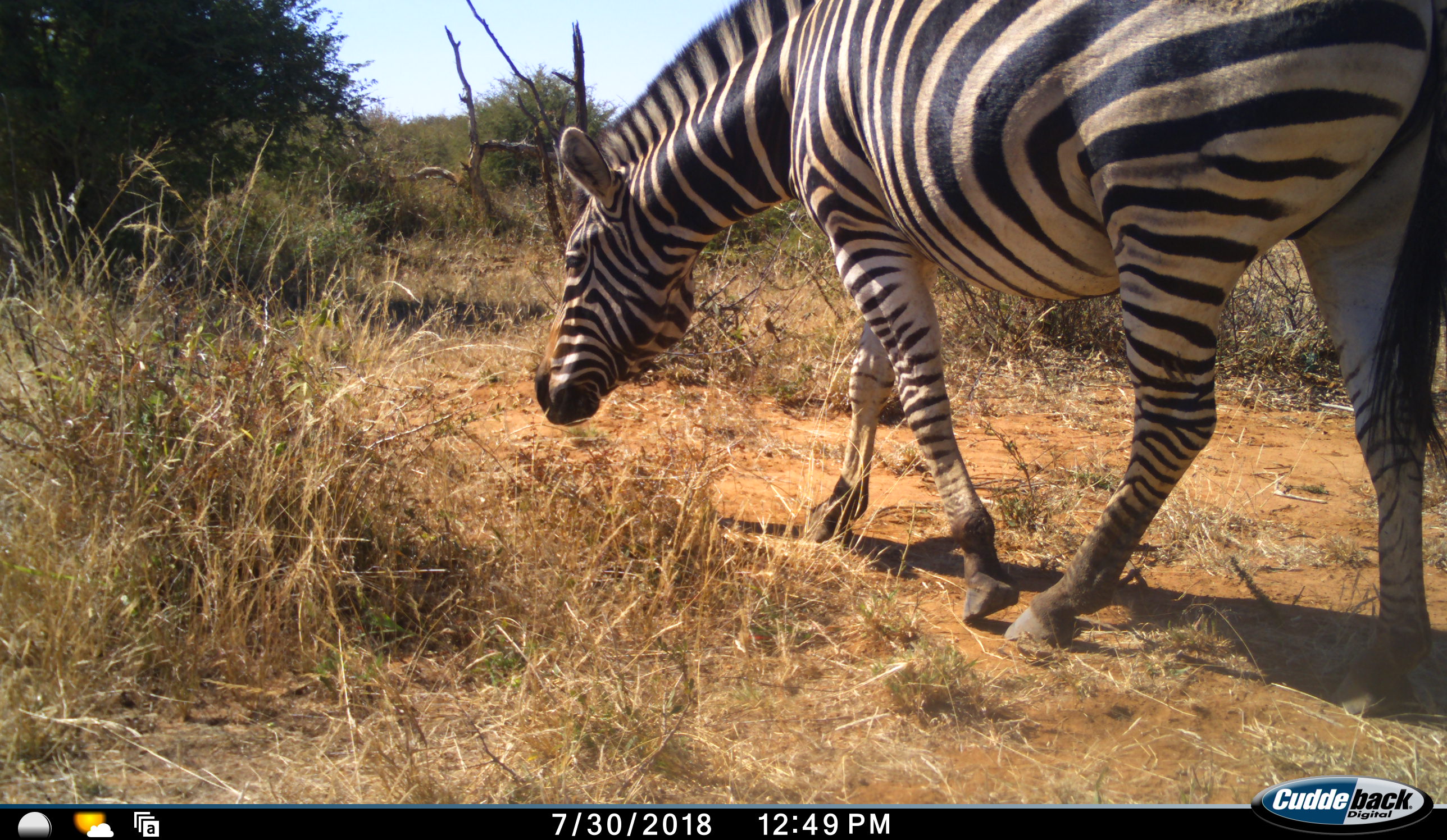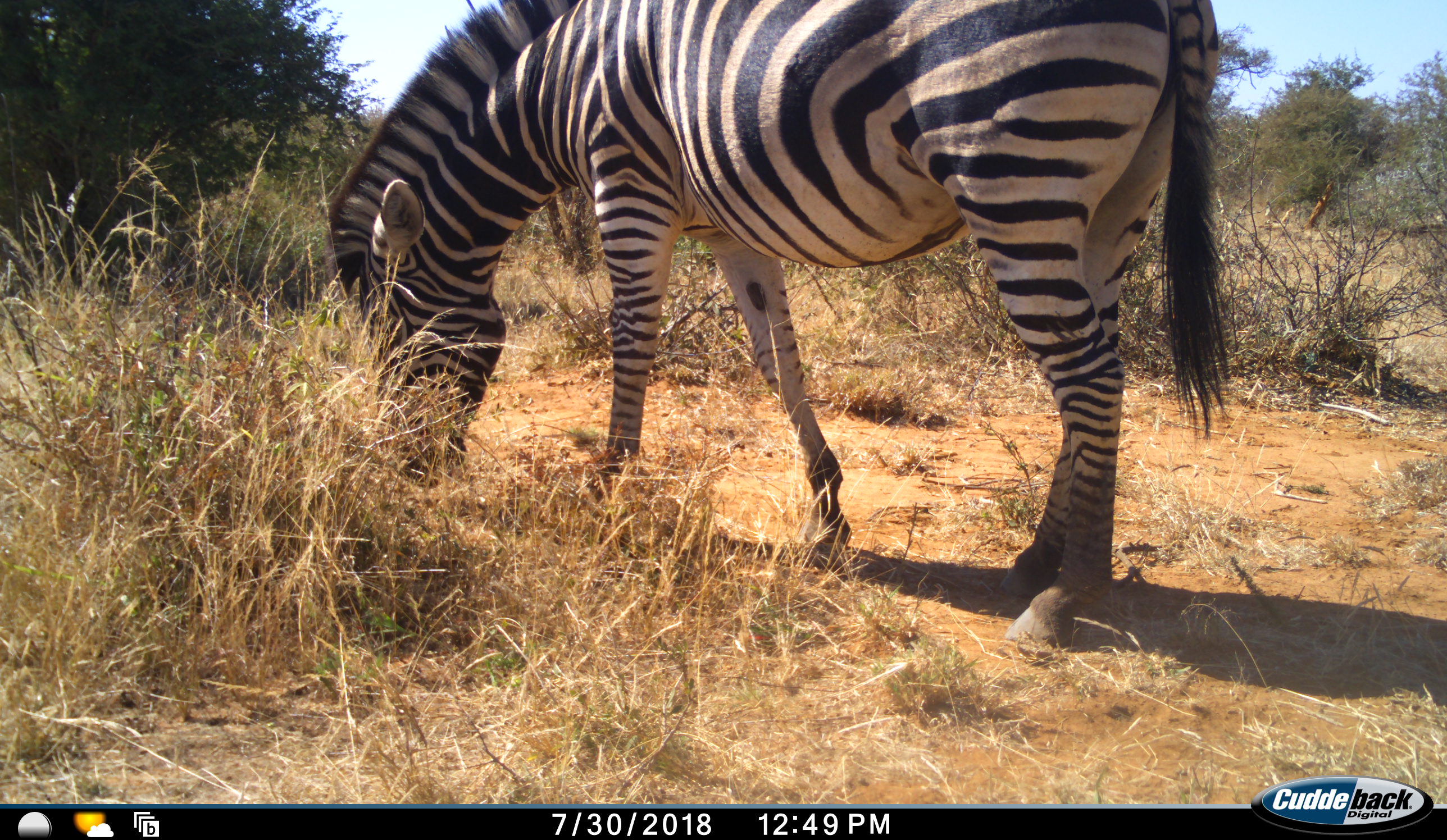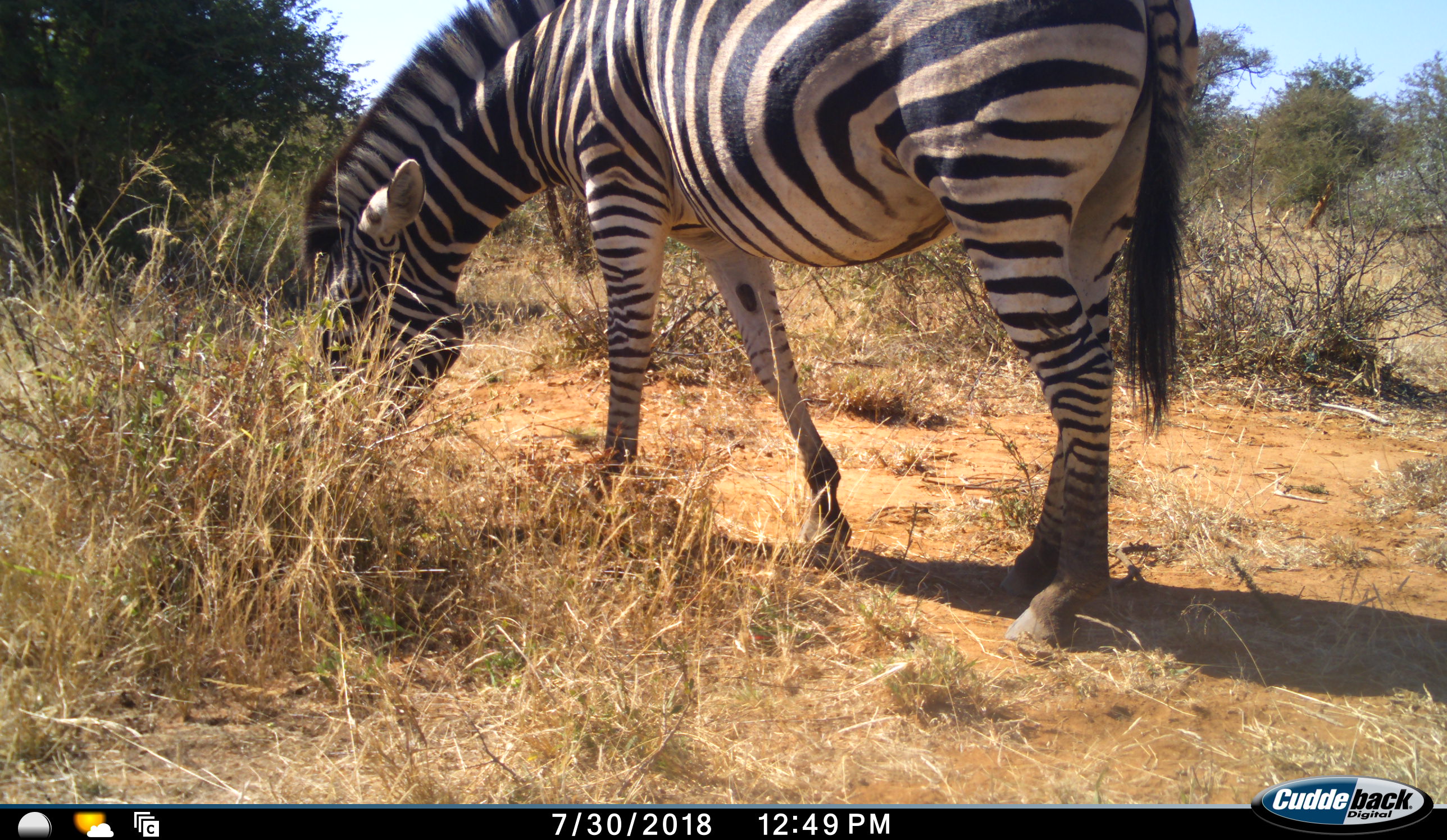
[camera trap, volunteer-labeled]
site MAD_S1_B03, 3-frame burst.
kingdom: Animalia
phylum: Chordata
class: Mammalia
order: Perissodactyla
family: Equidae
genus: Equus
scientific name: Equus quagga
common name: plains zebra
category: zebraplains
Zebraplains (plains zebra) (Equus quagga), count 1. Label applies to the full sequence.